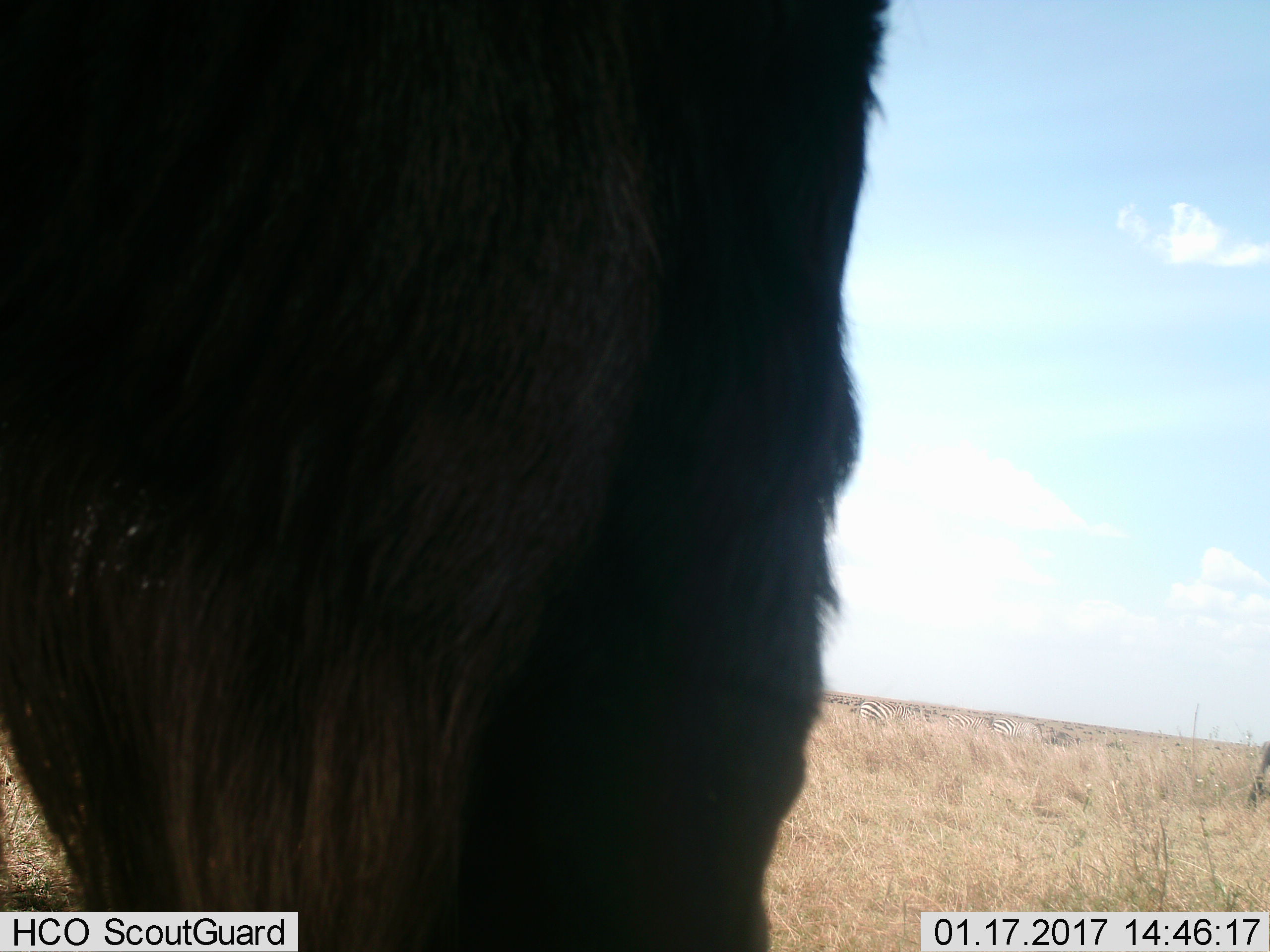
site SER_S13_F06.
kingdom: Animalia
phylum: Chordata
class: Mammalia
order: Artiodactyla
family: Bovidae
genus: Connochaetes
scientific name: Connochaetes taurinus taurinus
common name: blue wildebeest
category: wildebeestblue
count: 1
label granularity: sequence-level